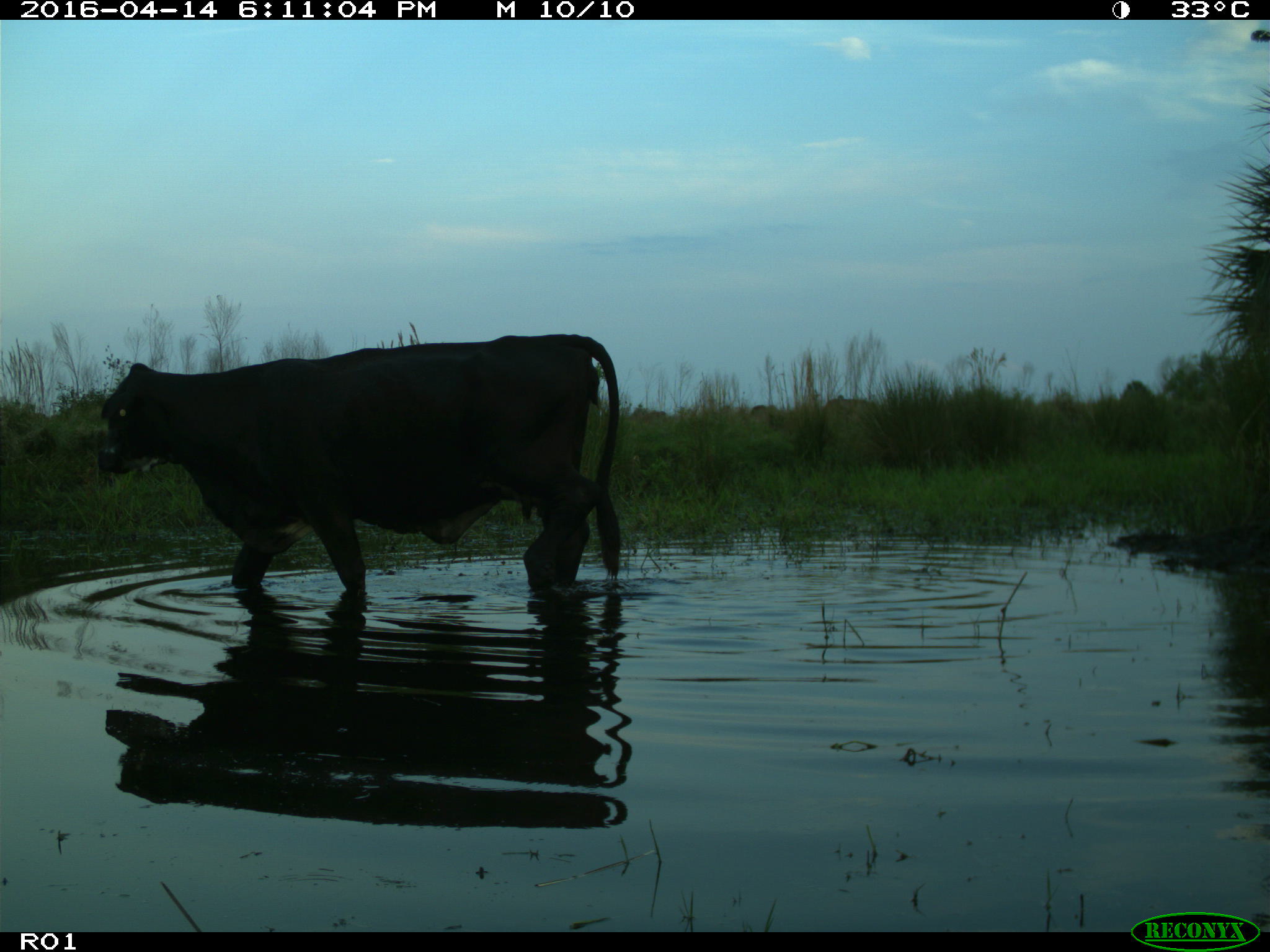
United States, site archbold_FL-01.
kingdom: Animalia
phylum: Chordata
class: Mammalia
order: Artiodactyla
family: Bovidae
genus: Bos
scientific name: Bos taurus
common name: domestic cow